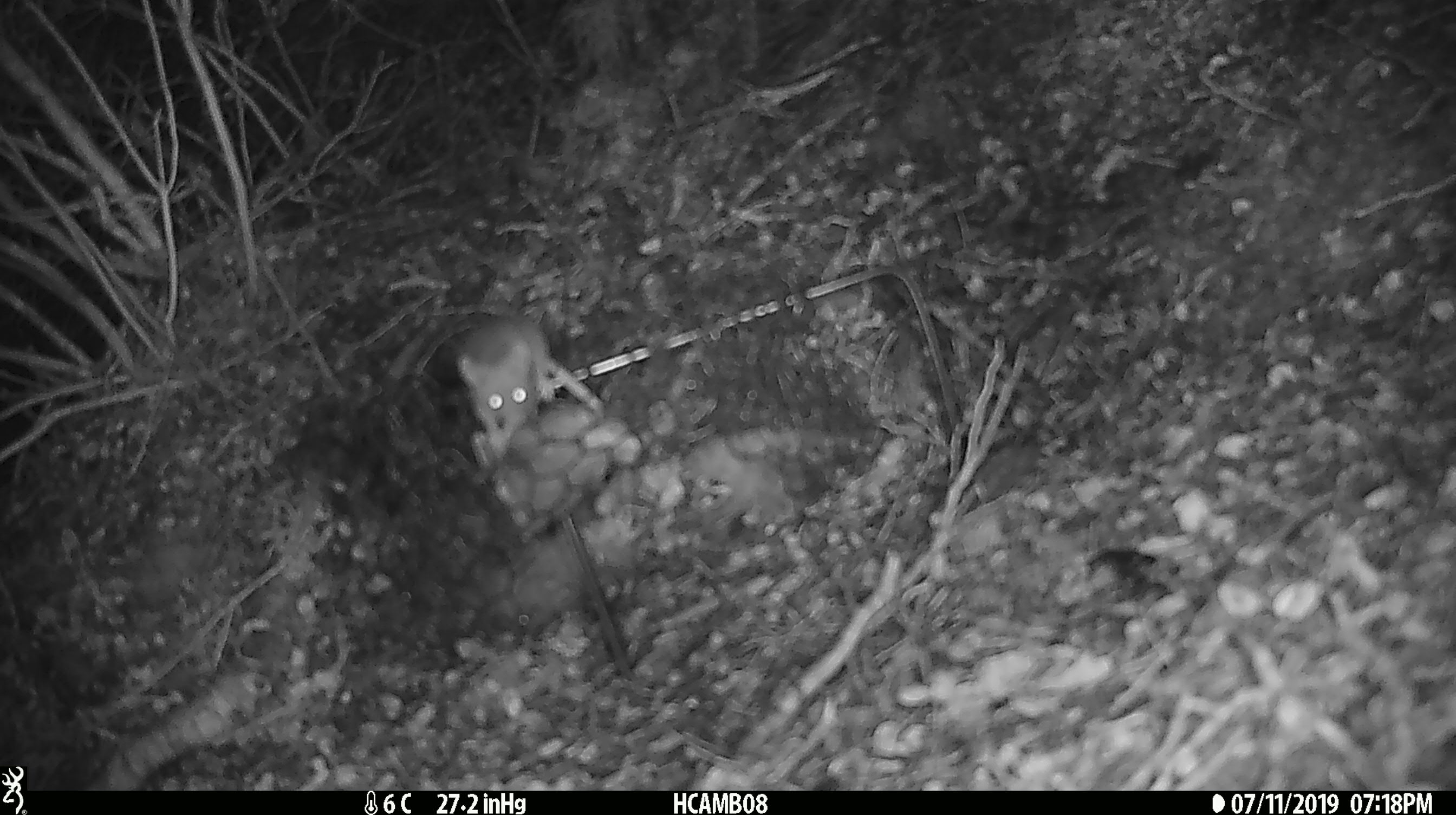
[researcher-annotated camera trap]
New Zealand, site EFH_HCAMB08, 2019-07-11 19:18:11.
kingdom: Animalia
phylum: Chordata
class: Mammalia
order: Diprotodontia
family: Phalangeridae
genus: Trichosurus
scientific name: Trichosurus vulpecula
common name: common brushtail possum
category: possum